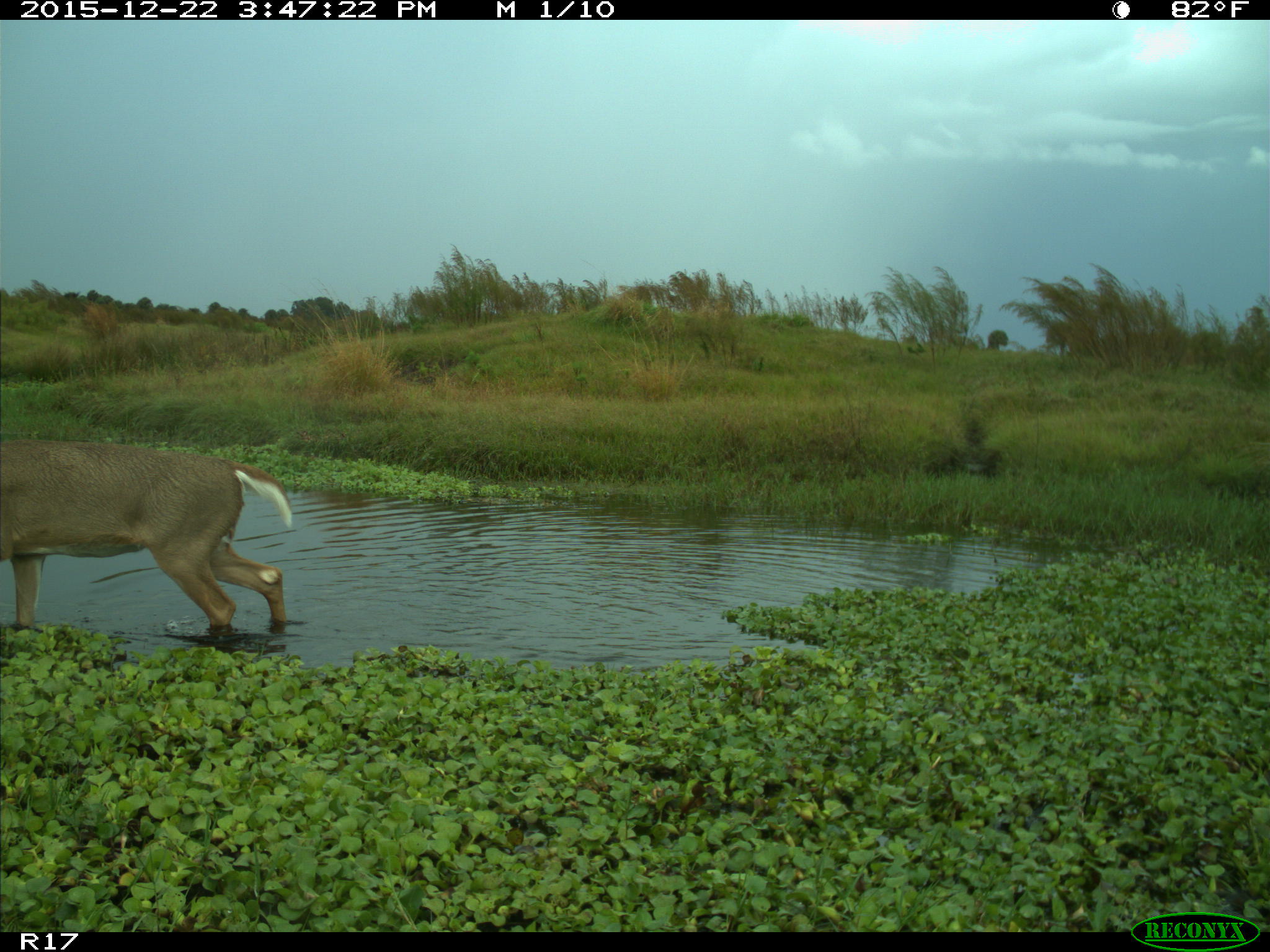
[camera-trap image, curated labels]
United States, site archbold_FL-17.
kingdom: Animalia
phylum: Chordata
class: Mammalia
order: Artiodactyla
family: Cervidae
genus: Odocoileus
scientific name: Odocoileus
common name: deer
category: unidentified deer